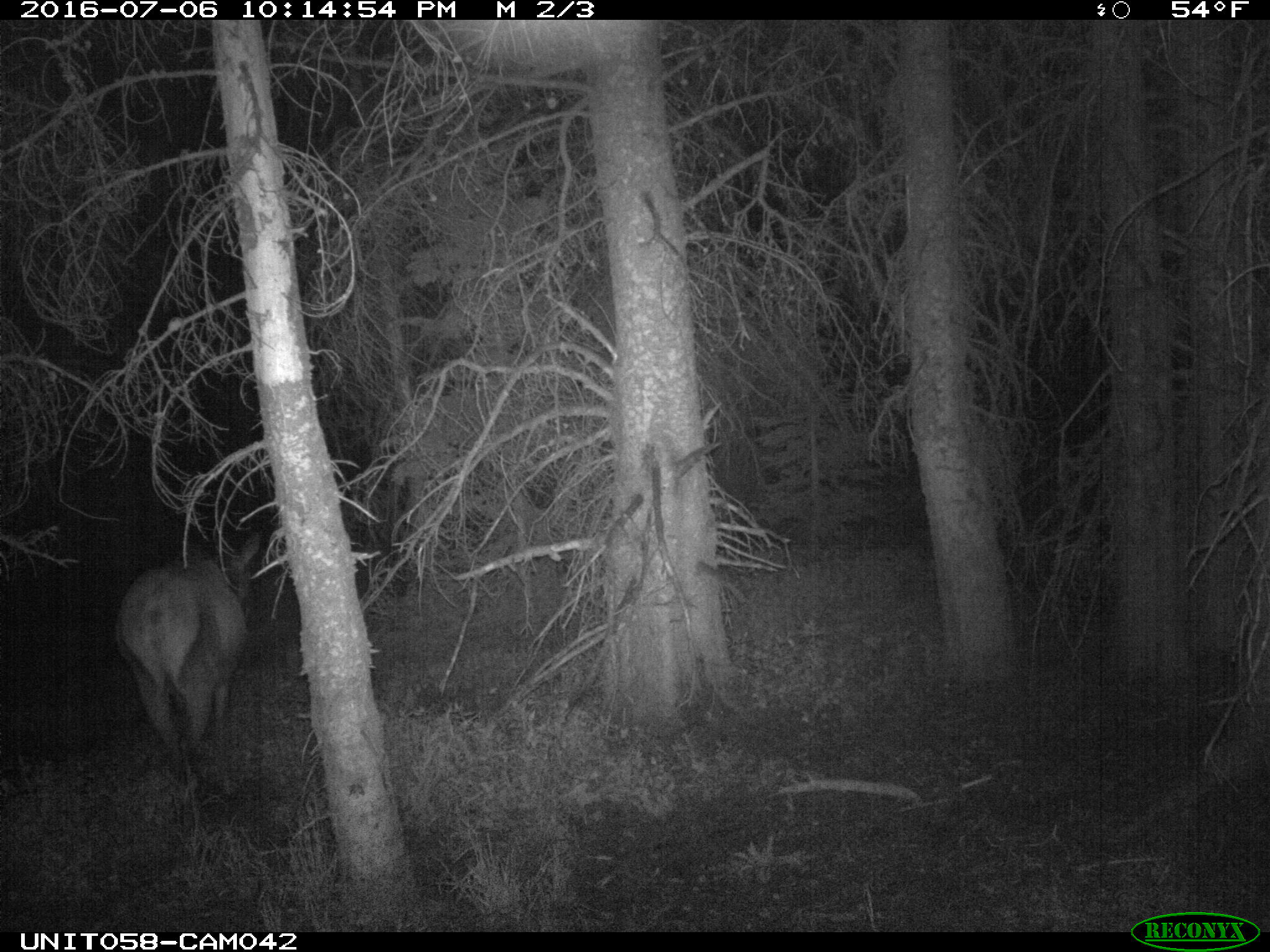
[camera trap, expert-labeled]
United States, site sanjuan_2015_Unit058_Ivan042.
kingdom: Animalia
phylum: Chordata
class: Mammalia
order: Artiodactyla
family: Cervidae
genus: Cervus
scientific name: Cervus elaphus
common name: red deer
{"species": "Cervus elaphus (red deer)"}